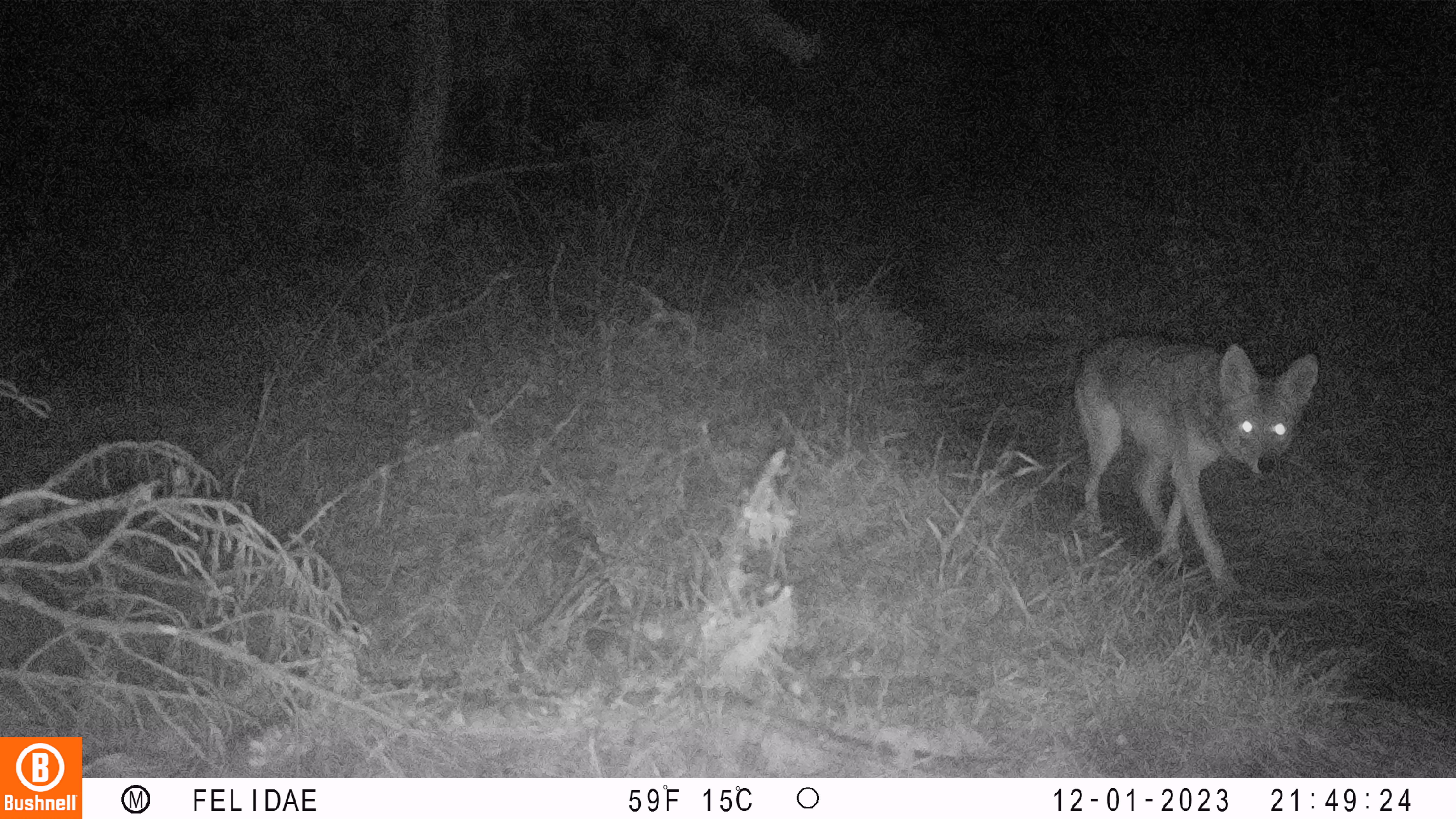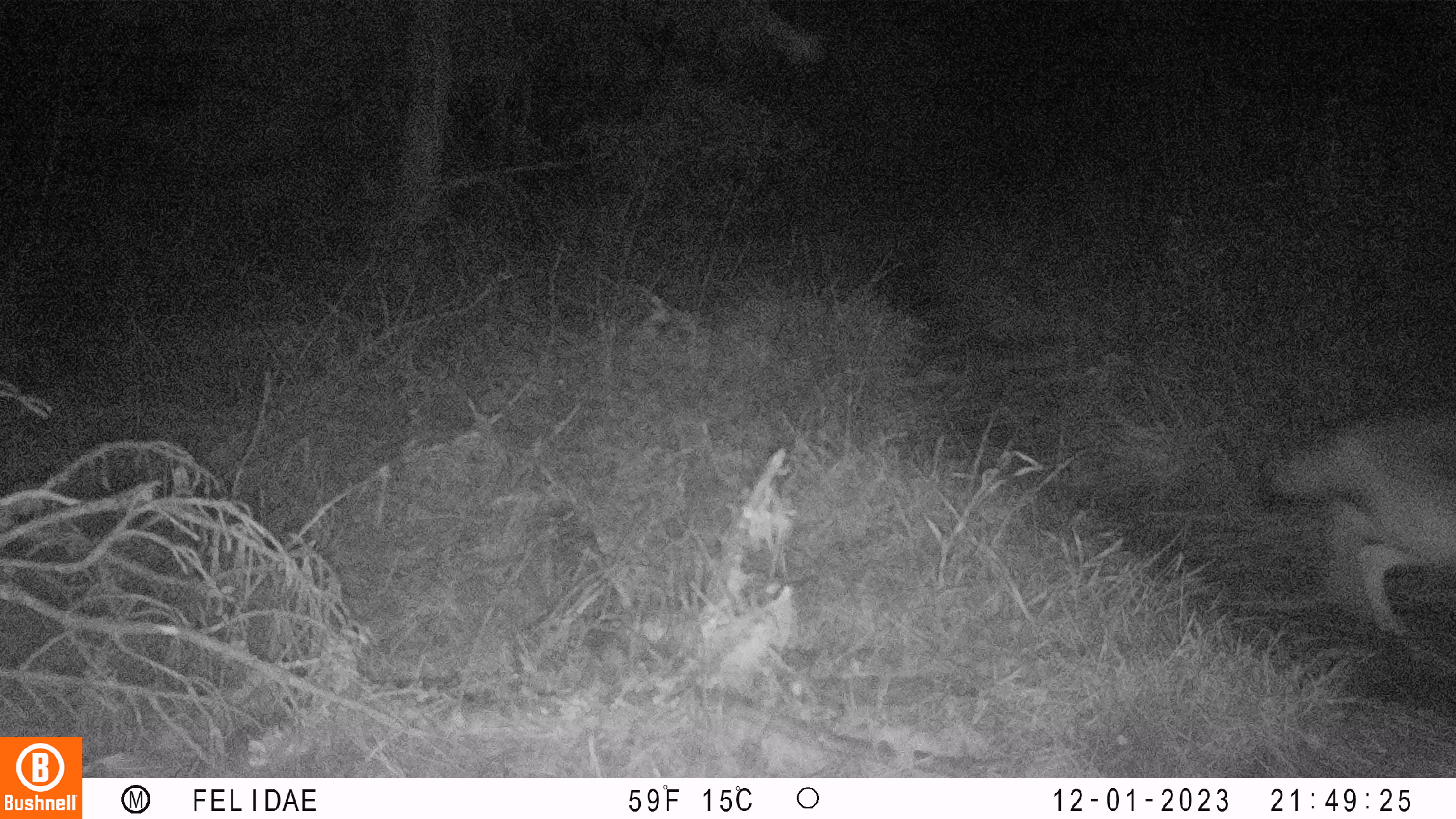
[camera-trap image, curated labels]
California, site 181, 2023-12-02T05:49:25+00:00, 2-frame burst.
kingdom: Animalia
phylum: Chordata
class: Mammalia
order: Carnivora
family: Canidae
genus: Canis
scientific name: Canis latrans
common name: coyote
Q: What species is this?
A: Coyote (Canis latrans).